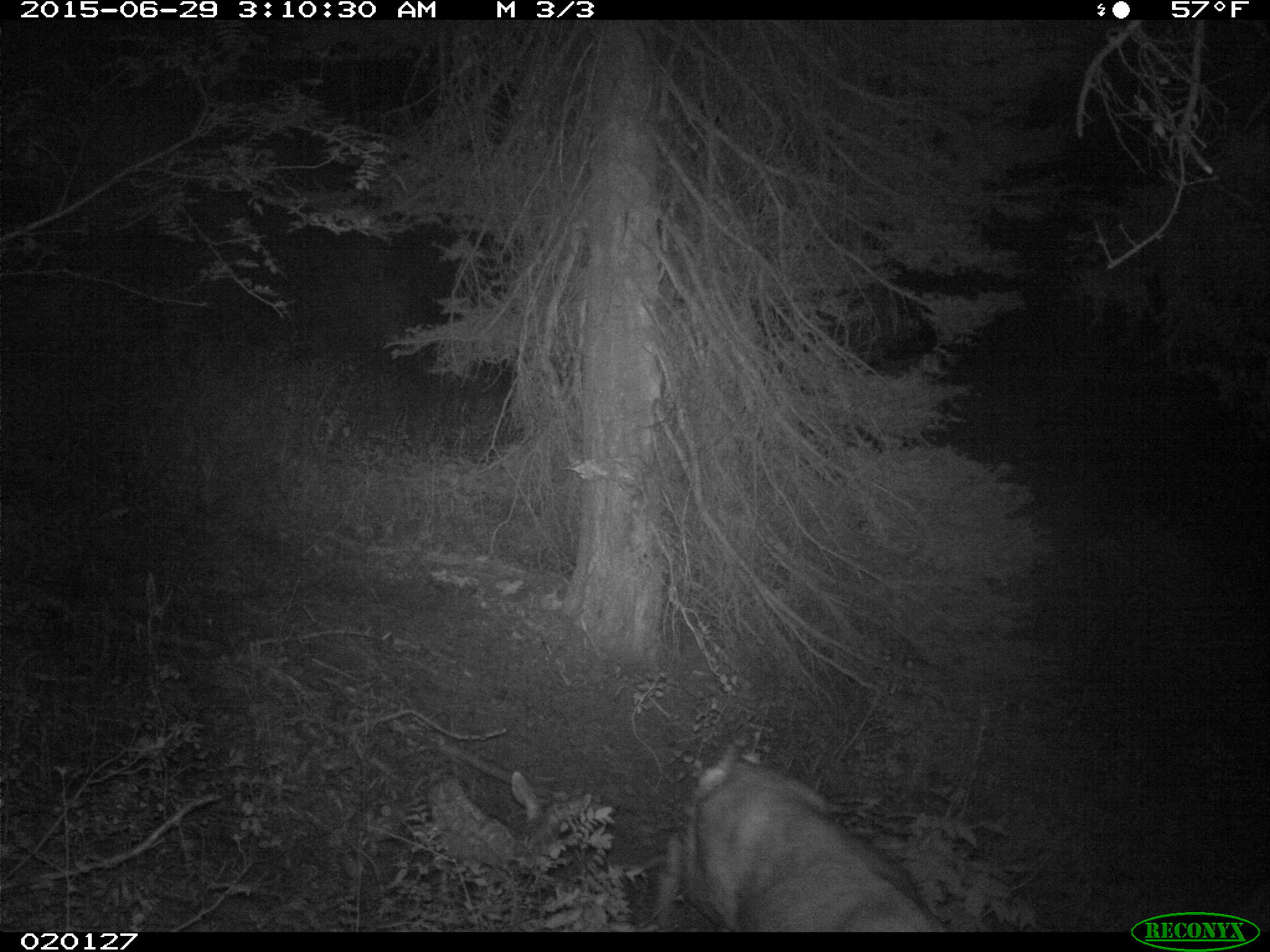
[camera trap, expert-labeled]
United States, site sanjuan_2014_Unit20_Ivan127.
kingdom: Animalia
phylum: Chordata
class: Mammalia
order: Artiodactyla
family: Cervidae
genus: Odocoileus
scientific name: Odocoileus hemionus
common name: mule deer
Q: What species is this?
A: Odocoileus hemionus (mule deer).